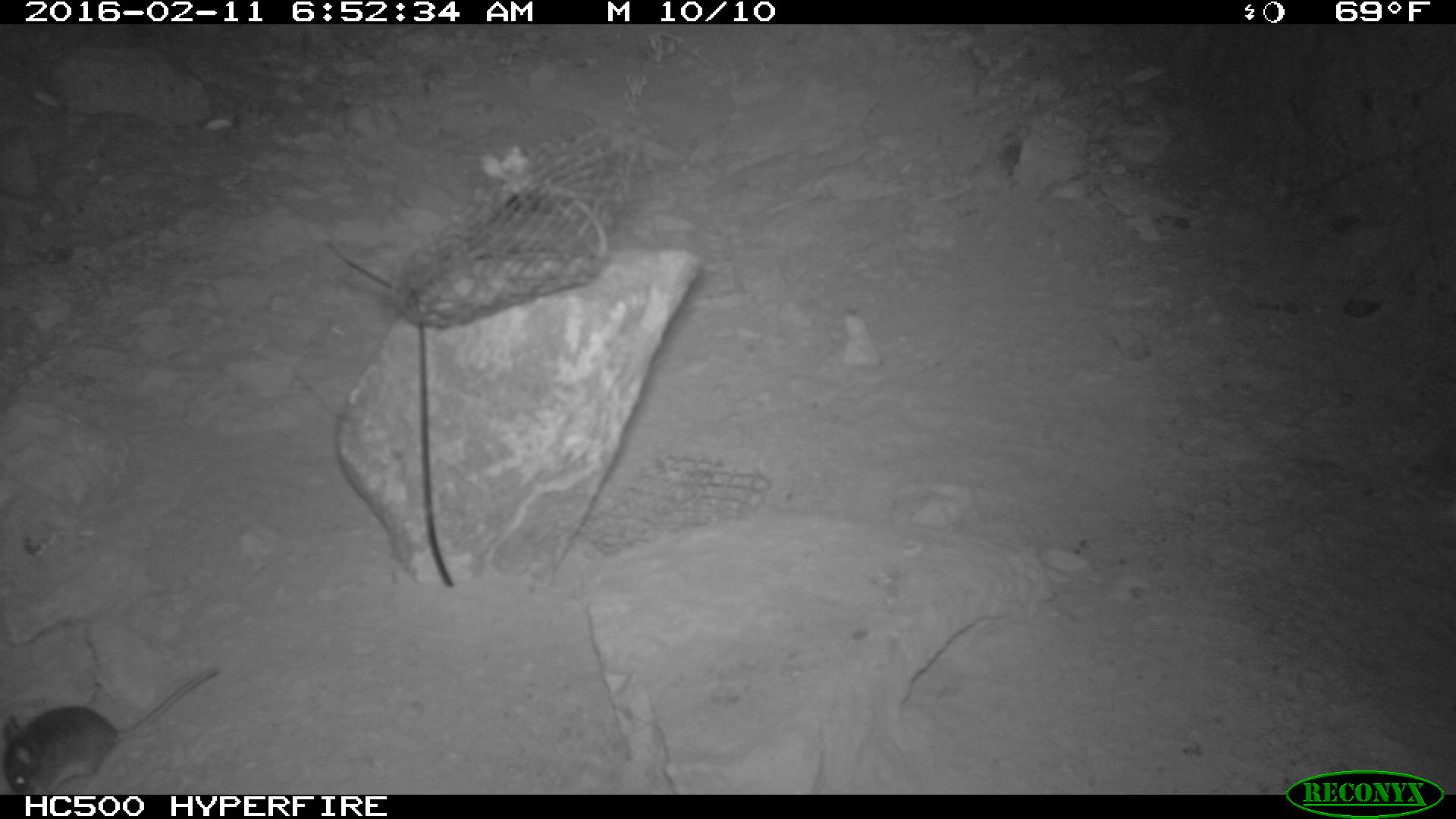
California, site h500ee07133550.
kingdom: Animalia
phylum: Chordata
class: Mammalia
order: Rodentia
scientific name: Rodentia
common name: rodent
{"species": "rodent (Rodentia)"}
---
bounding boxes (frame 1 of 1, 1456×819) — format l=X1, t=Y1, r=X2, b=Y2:
rodent: l=0, t=660, r=223, b=792